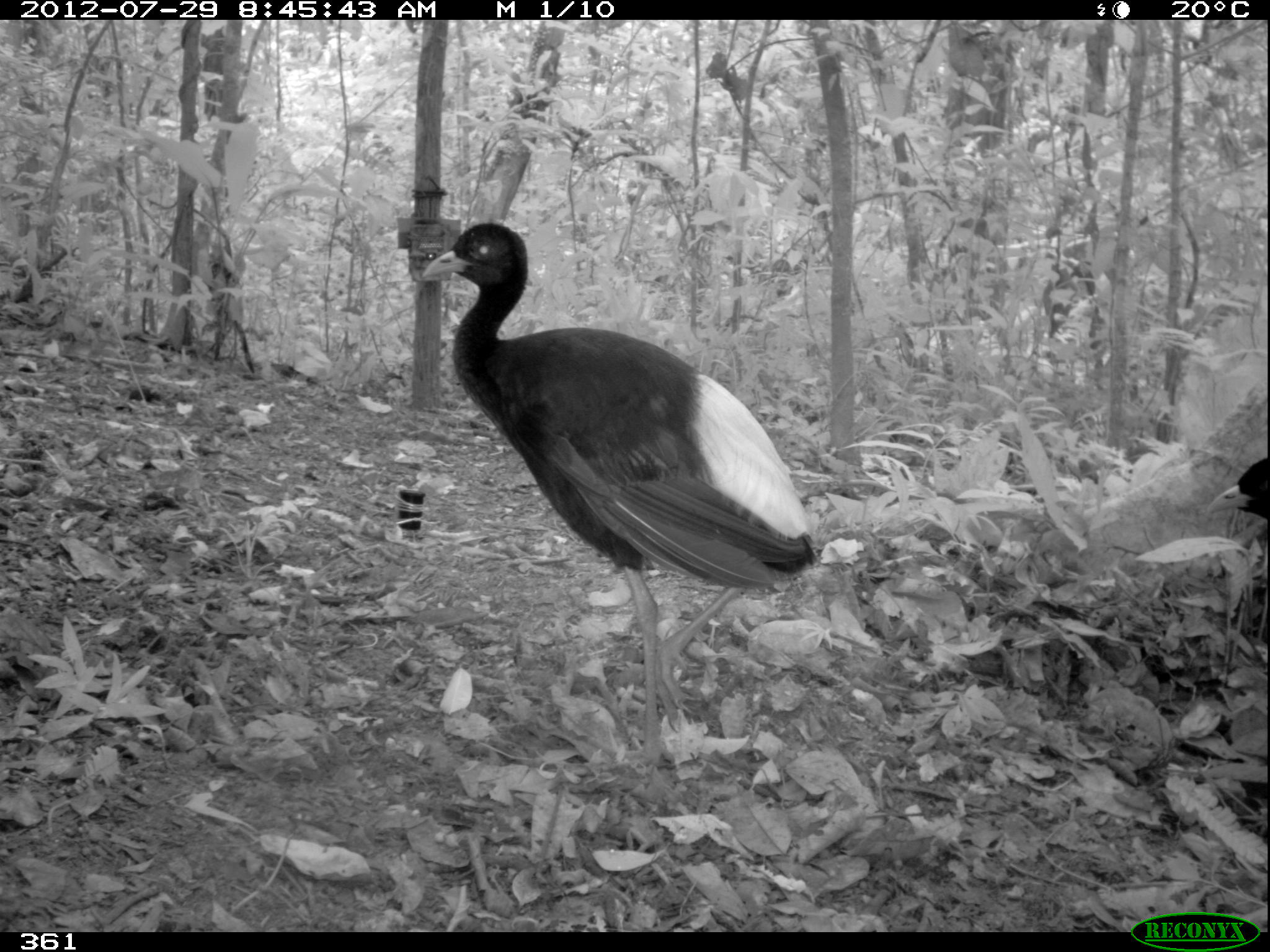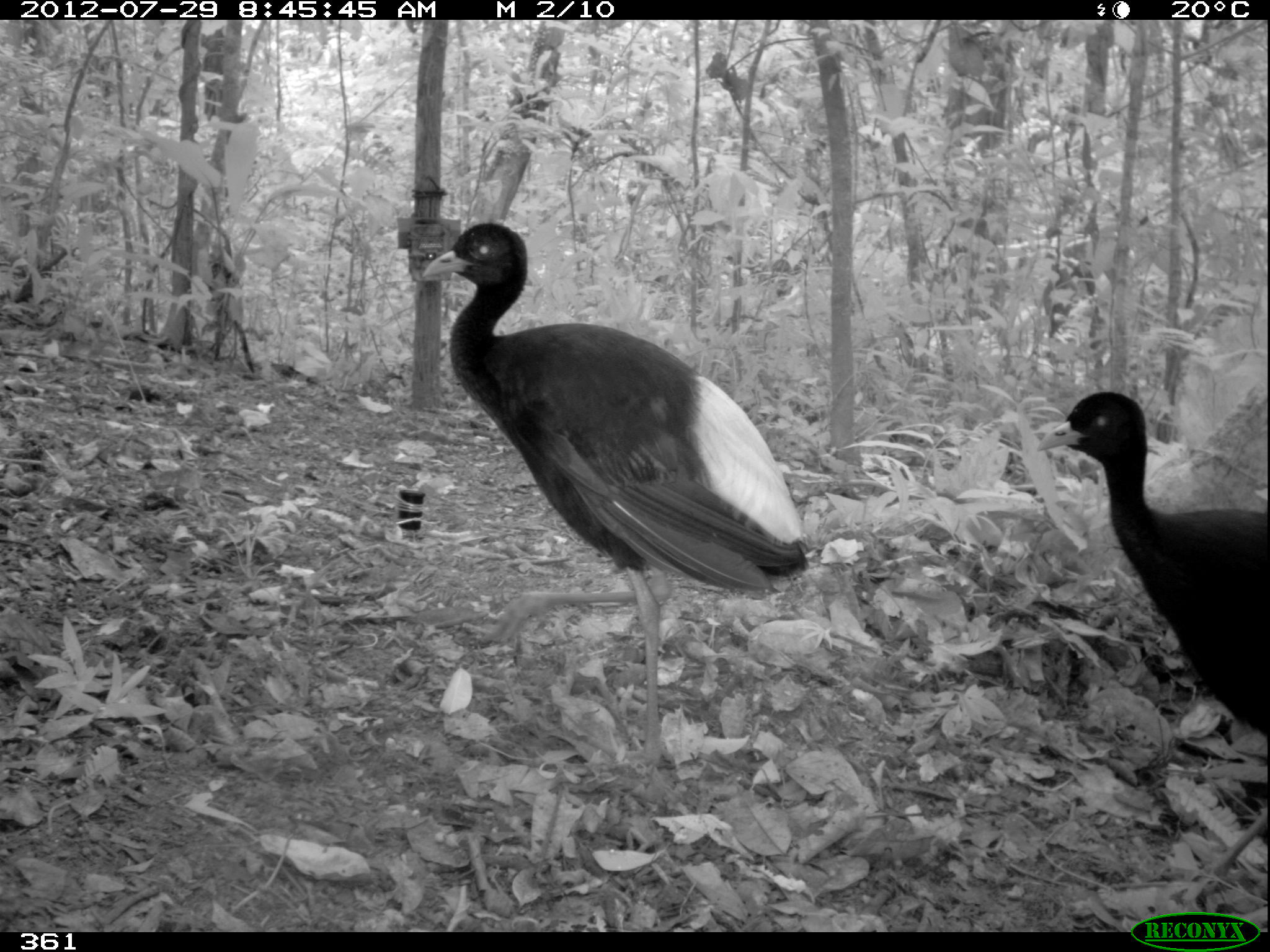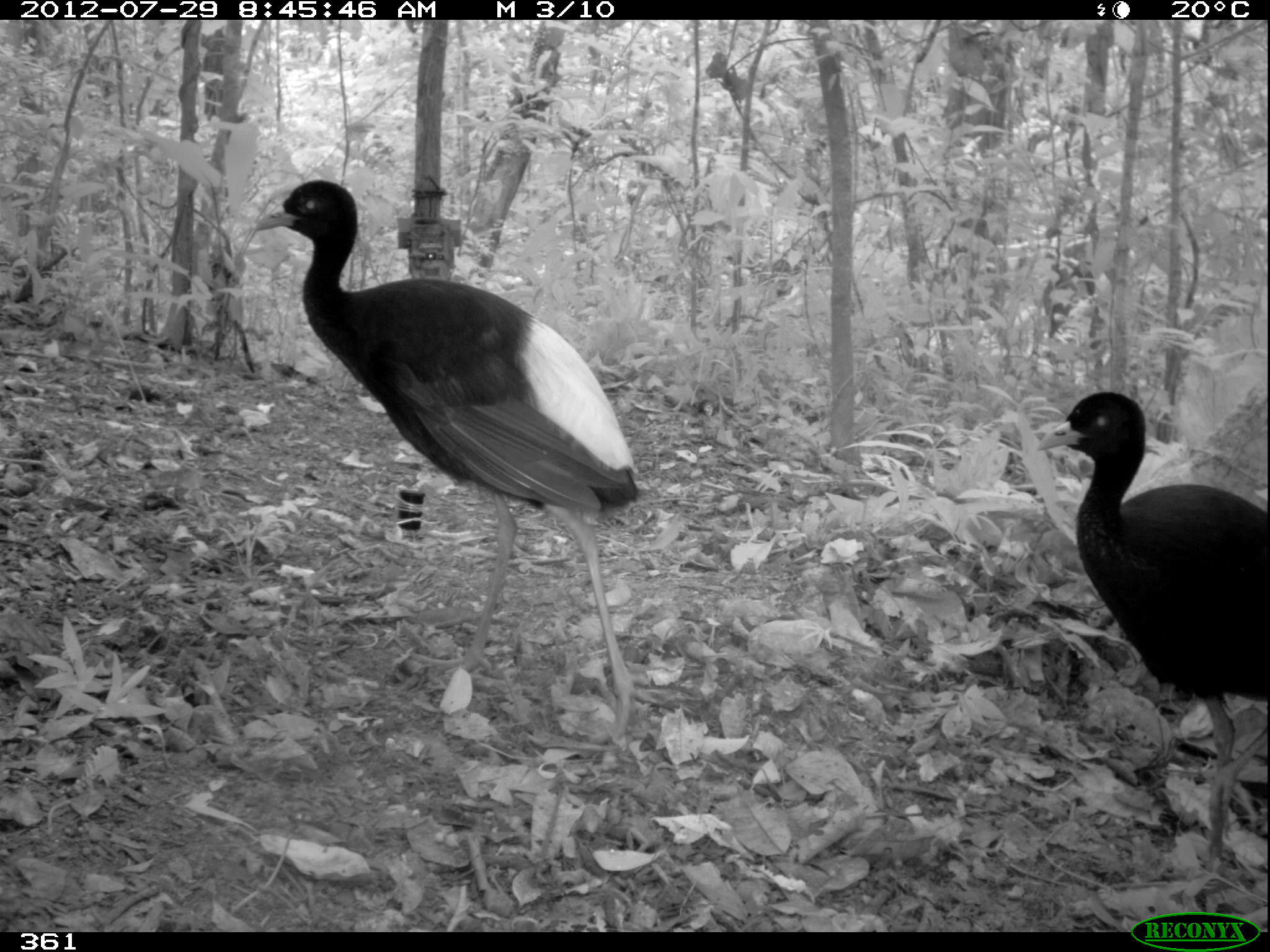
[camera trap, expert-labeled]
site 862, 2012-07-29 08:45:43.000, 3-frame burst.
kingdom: Animalia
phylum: Chordata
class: Aves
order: Gruiformes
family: Psophiidae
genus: Psophia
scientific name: Psophia leucoptera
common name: pale-winged trumpeter